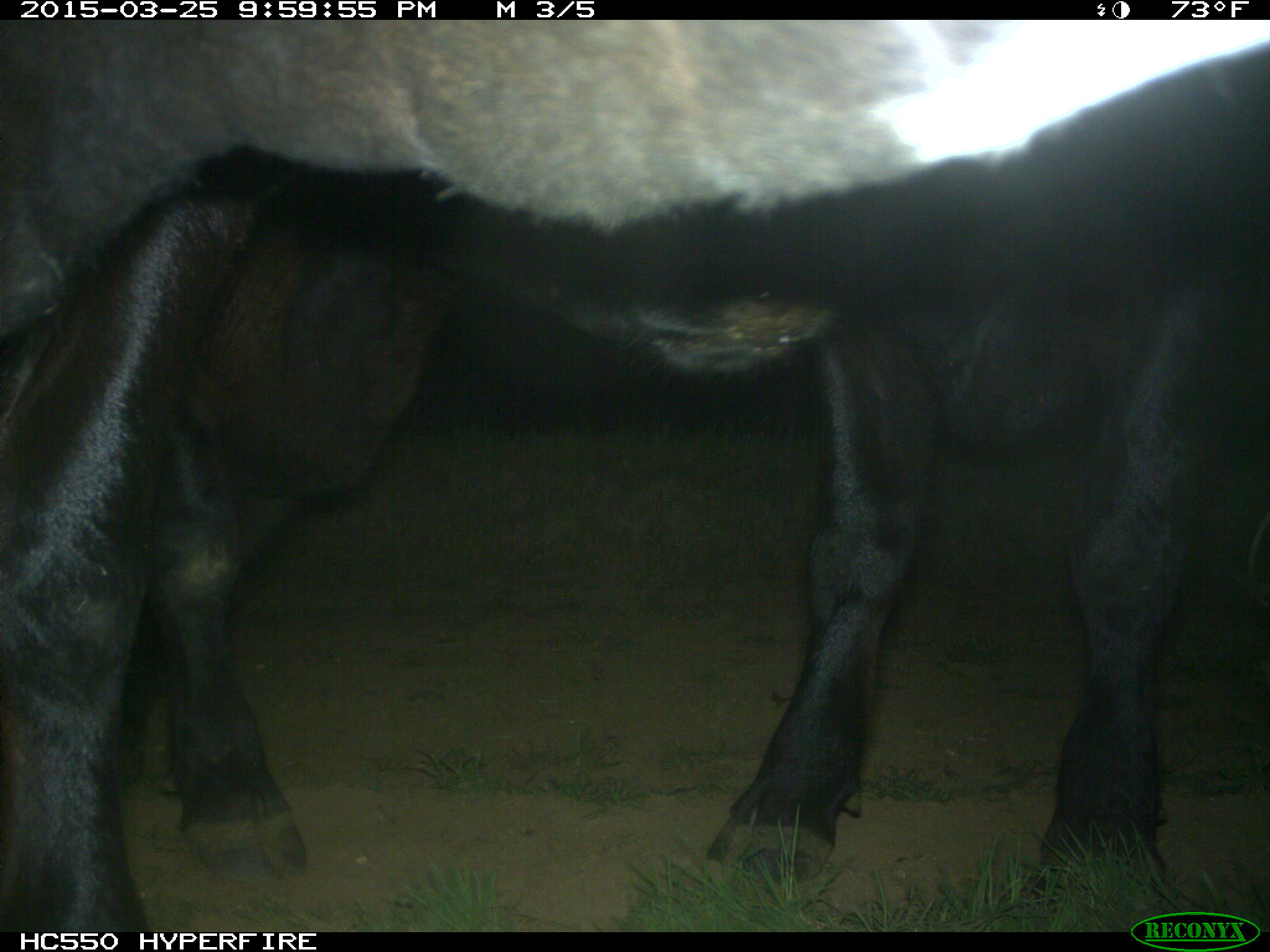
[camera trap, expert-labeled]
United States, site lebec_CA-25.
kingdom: Animalia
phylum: Chordata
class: Mammalia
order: Artiodactyla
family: Bovidae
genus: Bos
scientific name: Bos taurus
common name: domestic cow